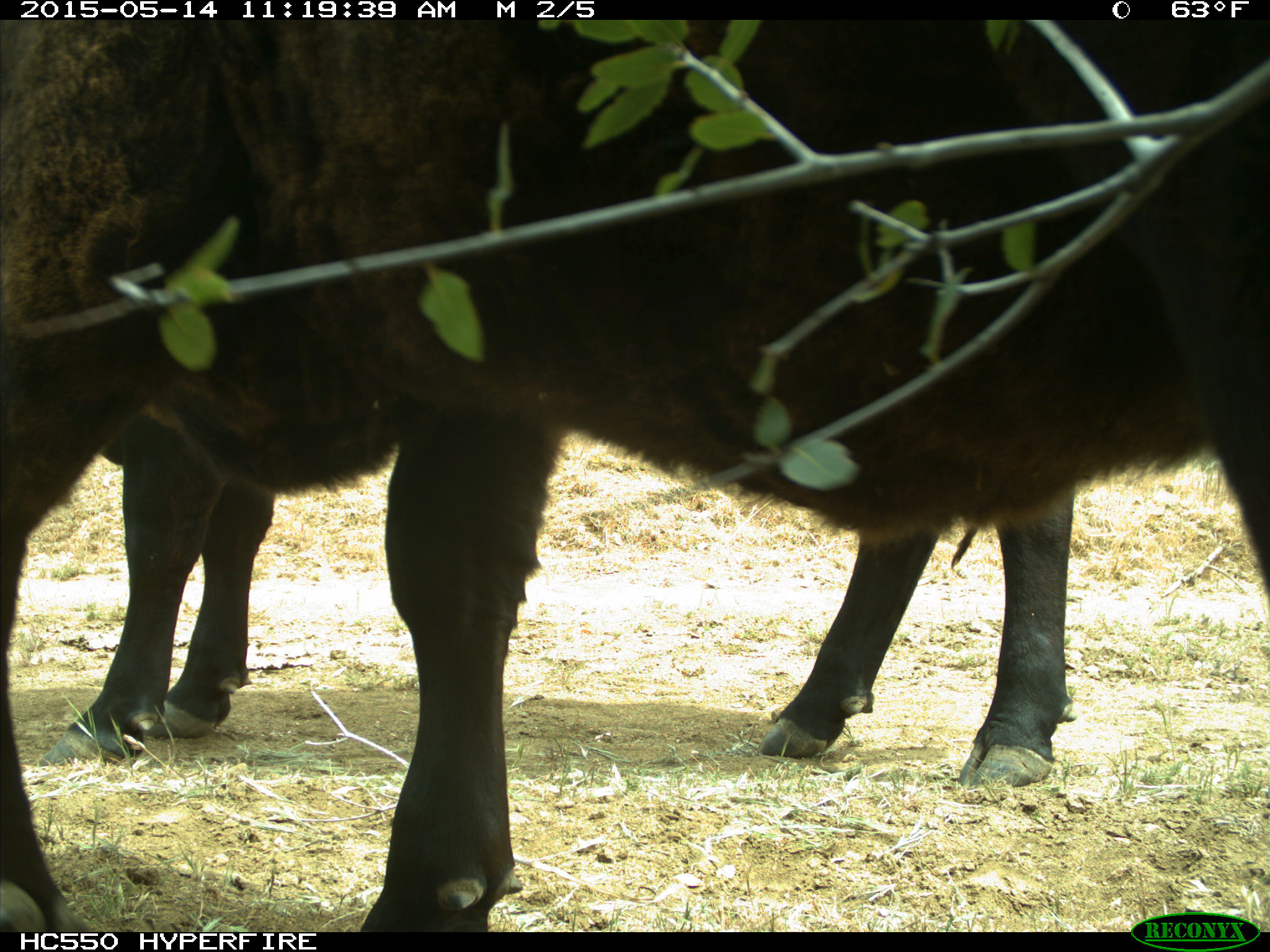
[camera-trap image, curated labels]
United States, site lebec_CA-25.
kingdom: Animalia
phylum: Chordata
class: Mammalia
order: Artiodactyla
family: Bovidae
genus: Bos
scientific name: Bos taurus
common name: domestic cow